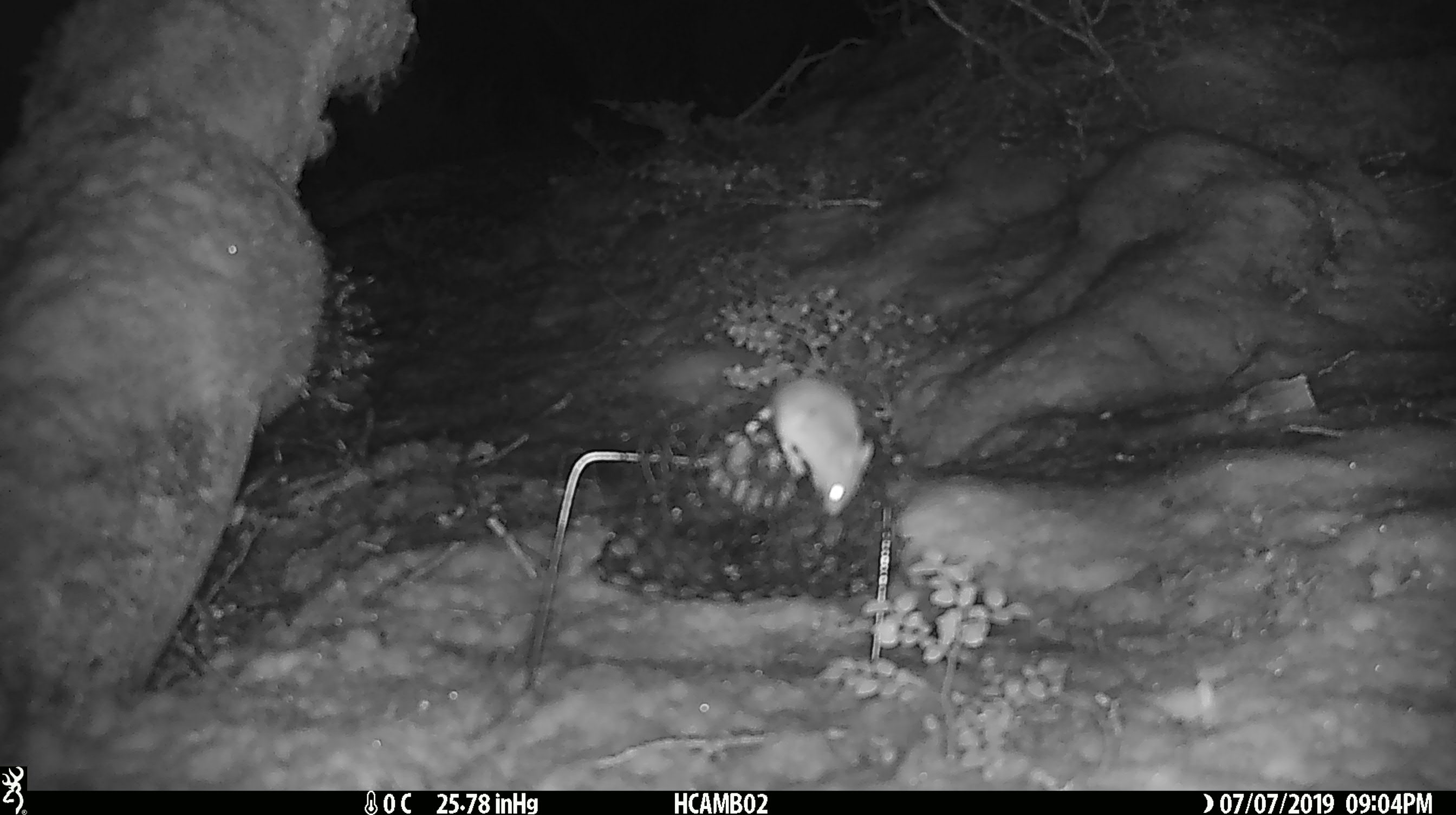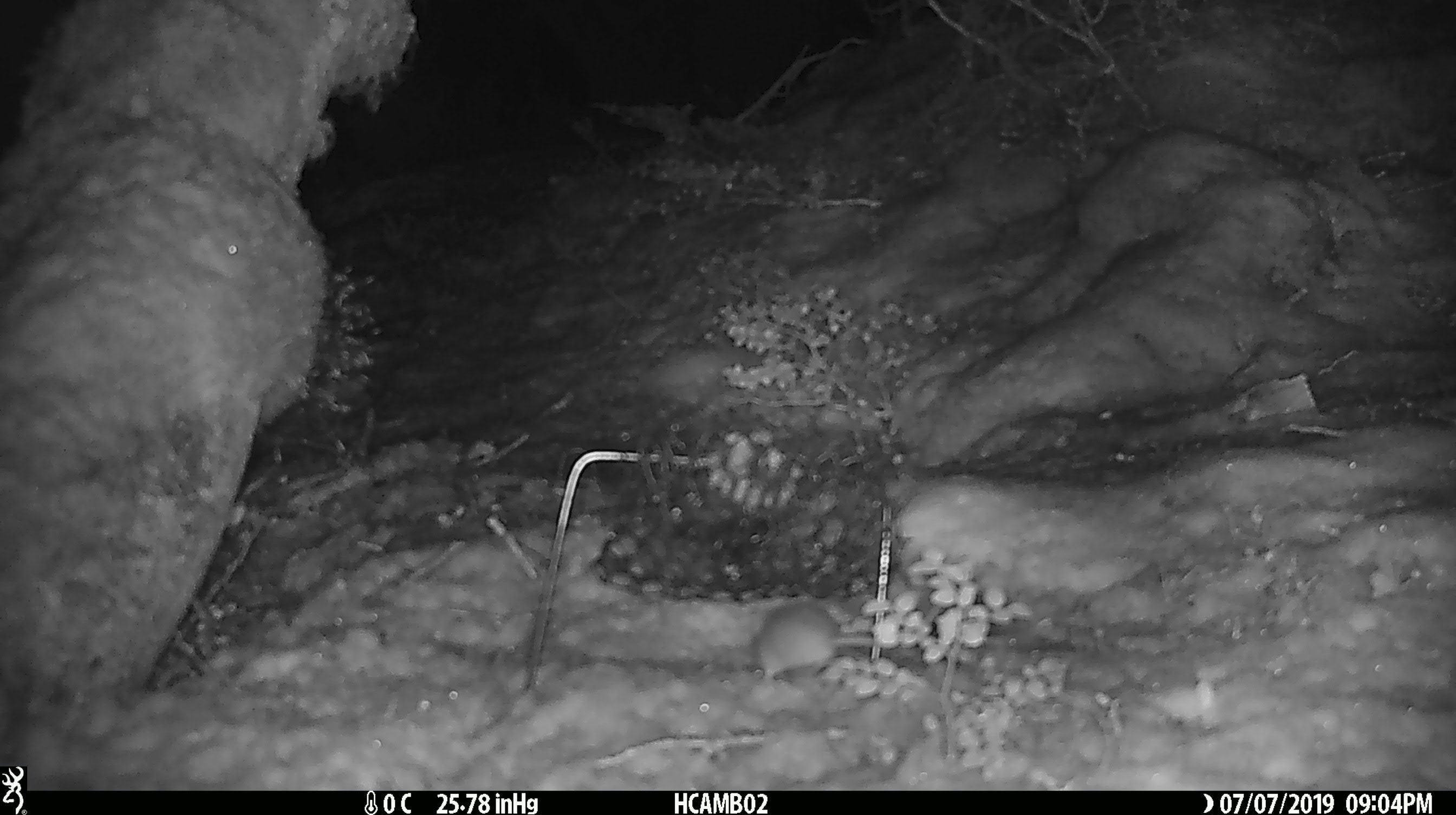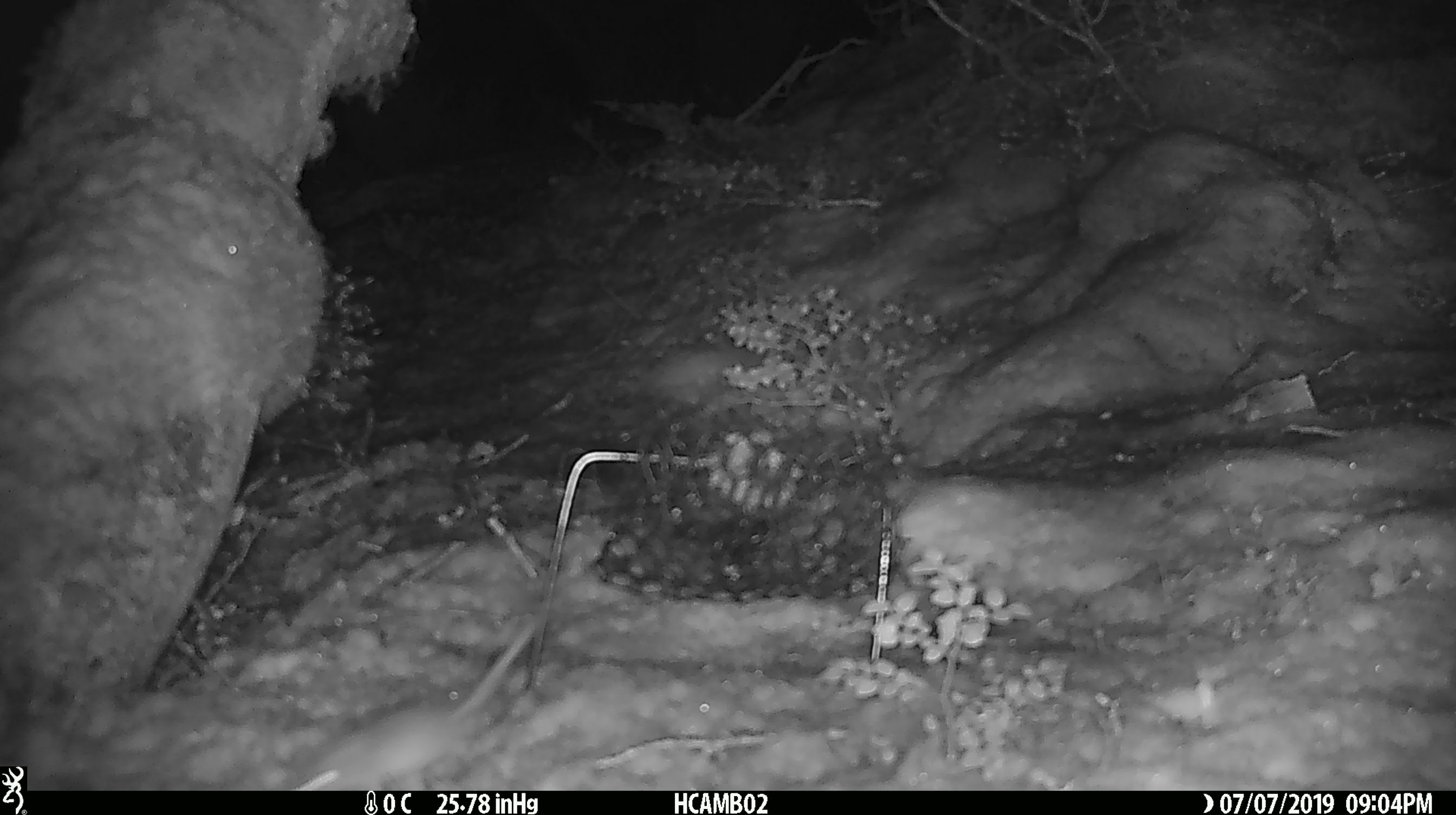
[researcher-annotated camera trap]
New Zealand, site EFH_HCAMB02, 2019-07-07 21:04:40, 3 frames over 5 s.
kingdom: Animalia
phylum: Chordata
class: Mammalia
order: Rodentia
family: Muridae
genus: Mus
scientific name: Mus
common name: mouse